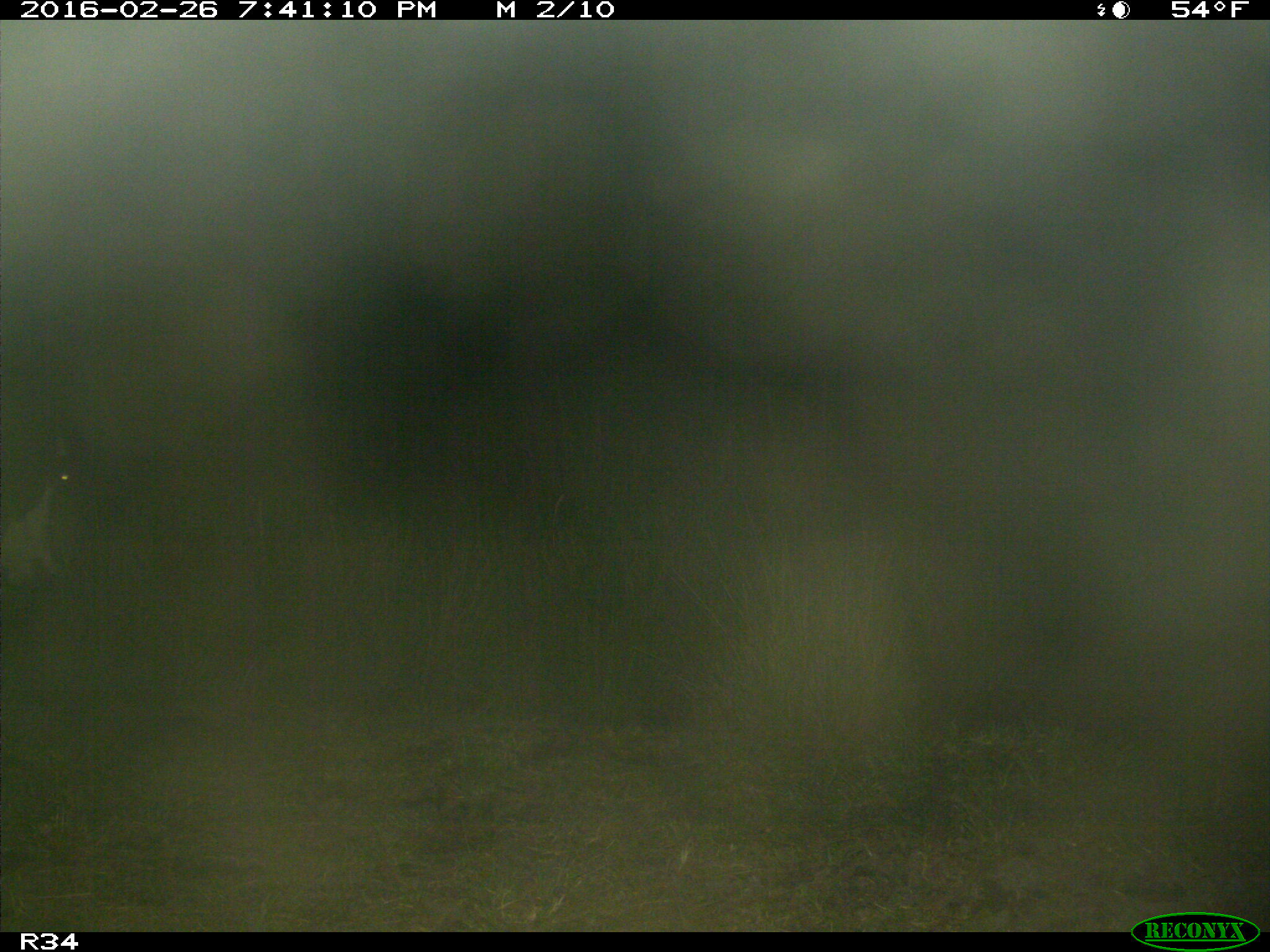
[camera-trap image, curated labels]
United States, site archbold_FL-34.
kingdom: Animalia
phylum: Chordata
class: Mammalia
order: Artiodactyla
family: Bovidae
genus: Bos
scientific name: Bos taurus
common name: domestic cow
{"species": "Bos taurus (domestic cow)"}